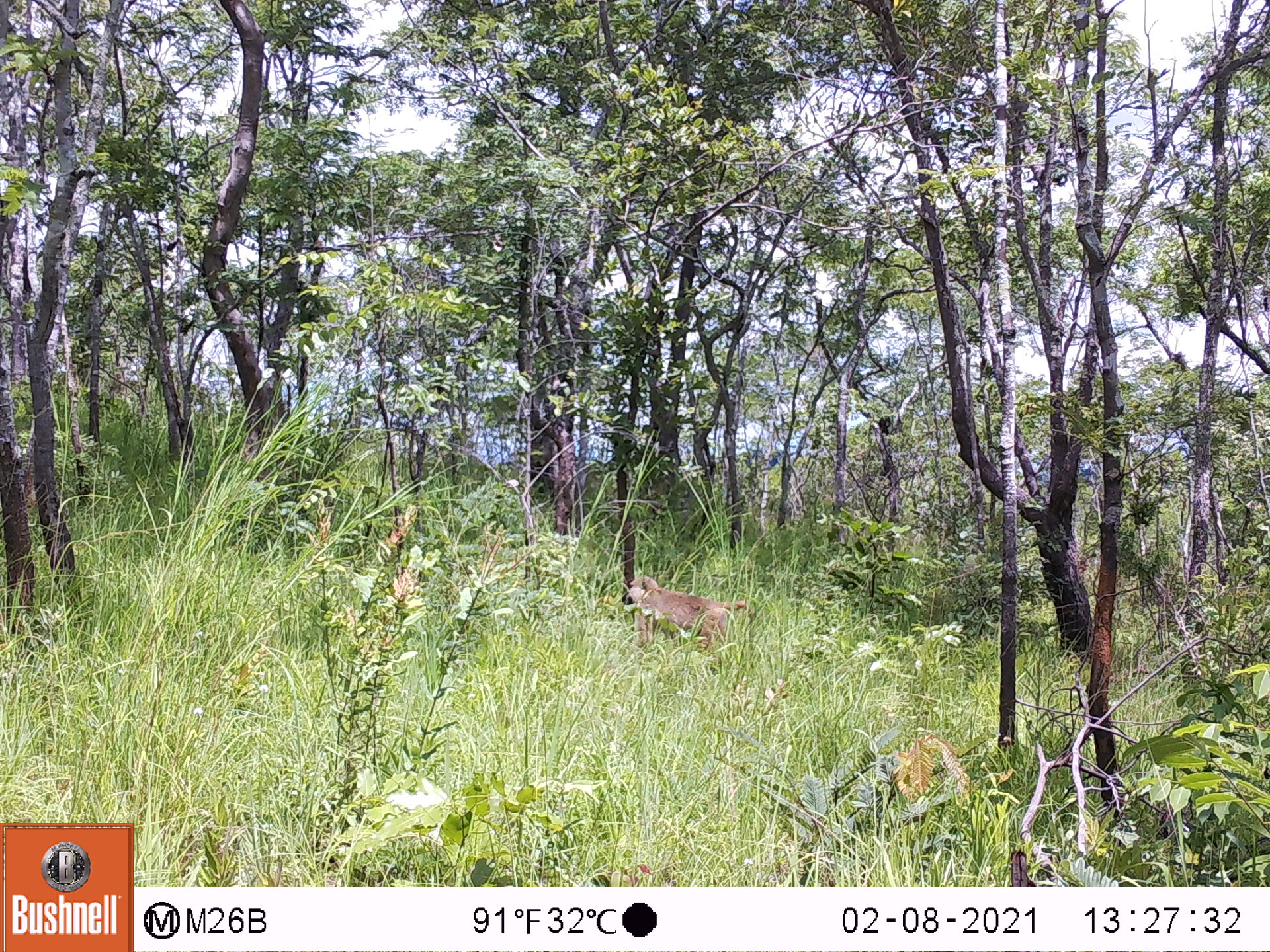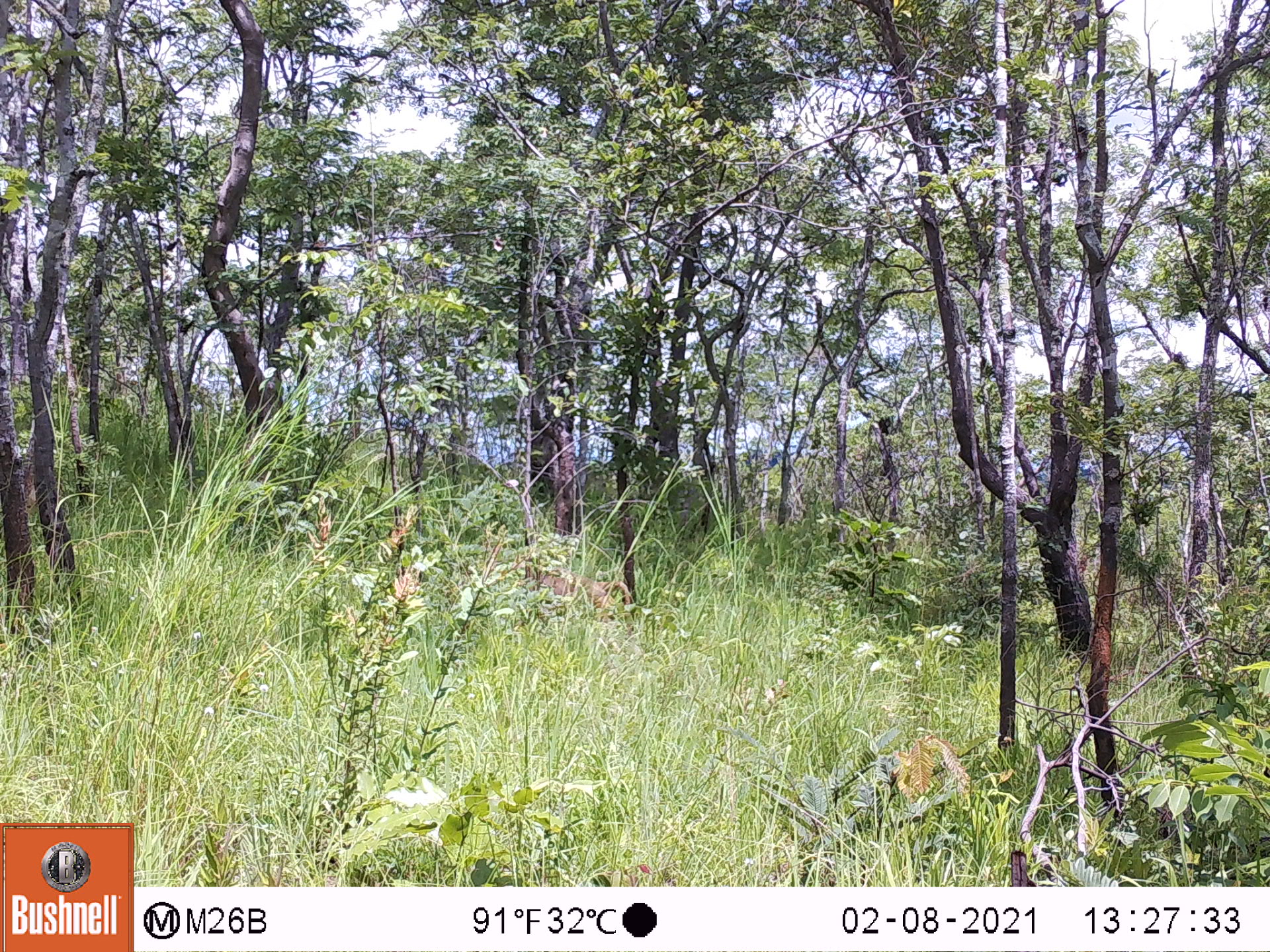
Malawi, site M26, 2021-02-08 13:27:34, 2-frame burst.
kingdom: Animalia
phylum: Chordata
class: Mammalia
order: Primates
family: Cercopithecidae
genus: Papio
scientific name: Papio cynocephalus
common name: yellow baboon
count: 1